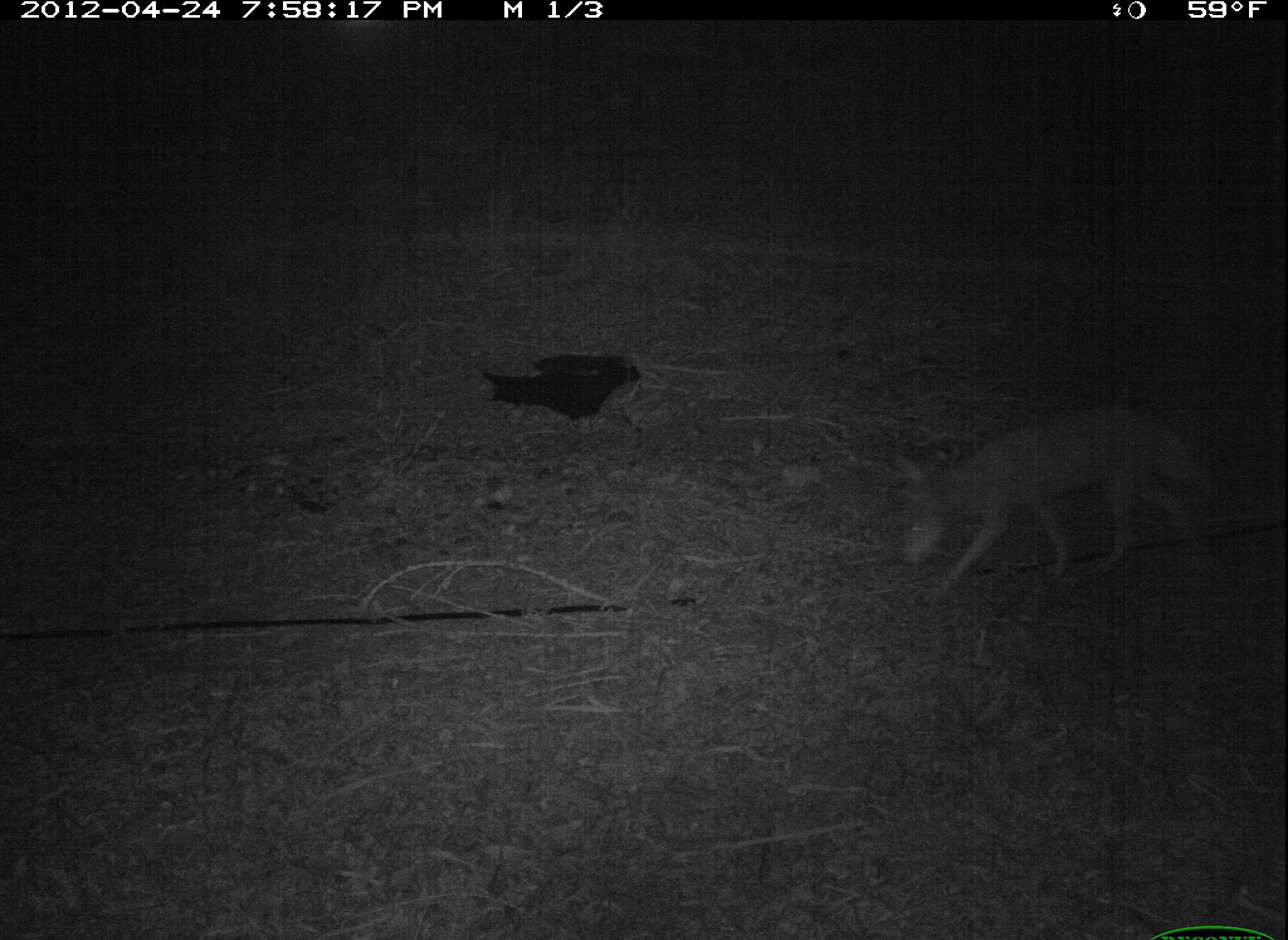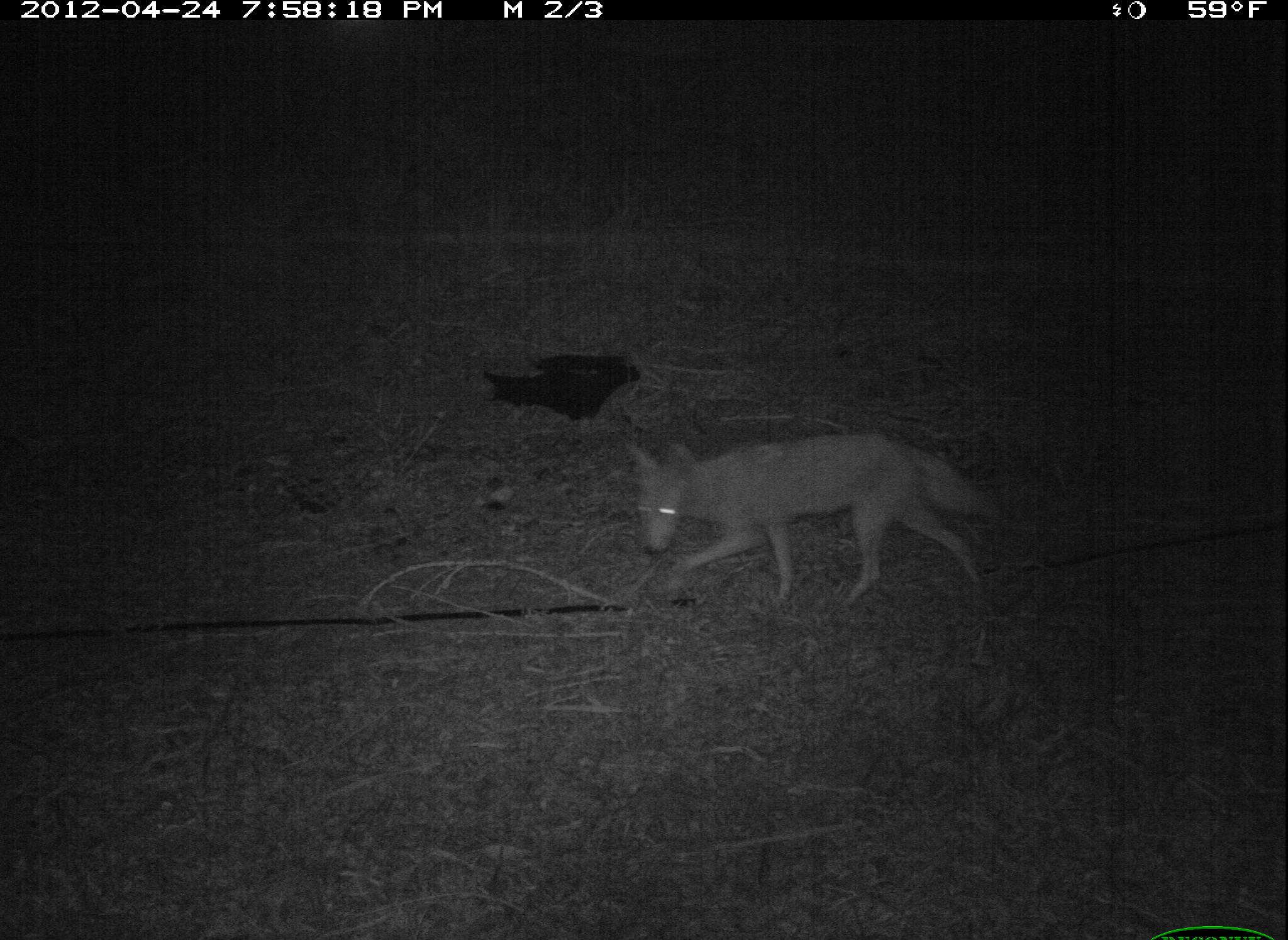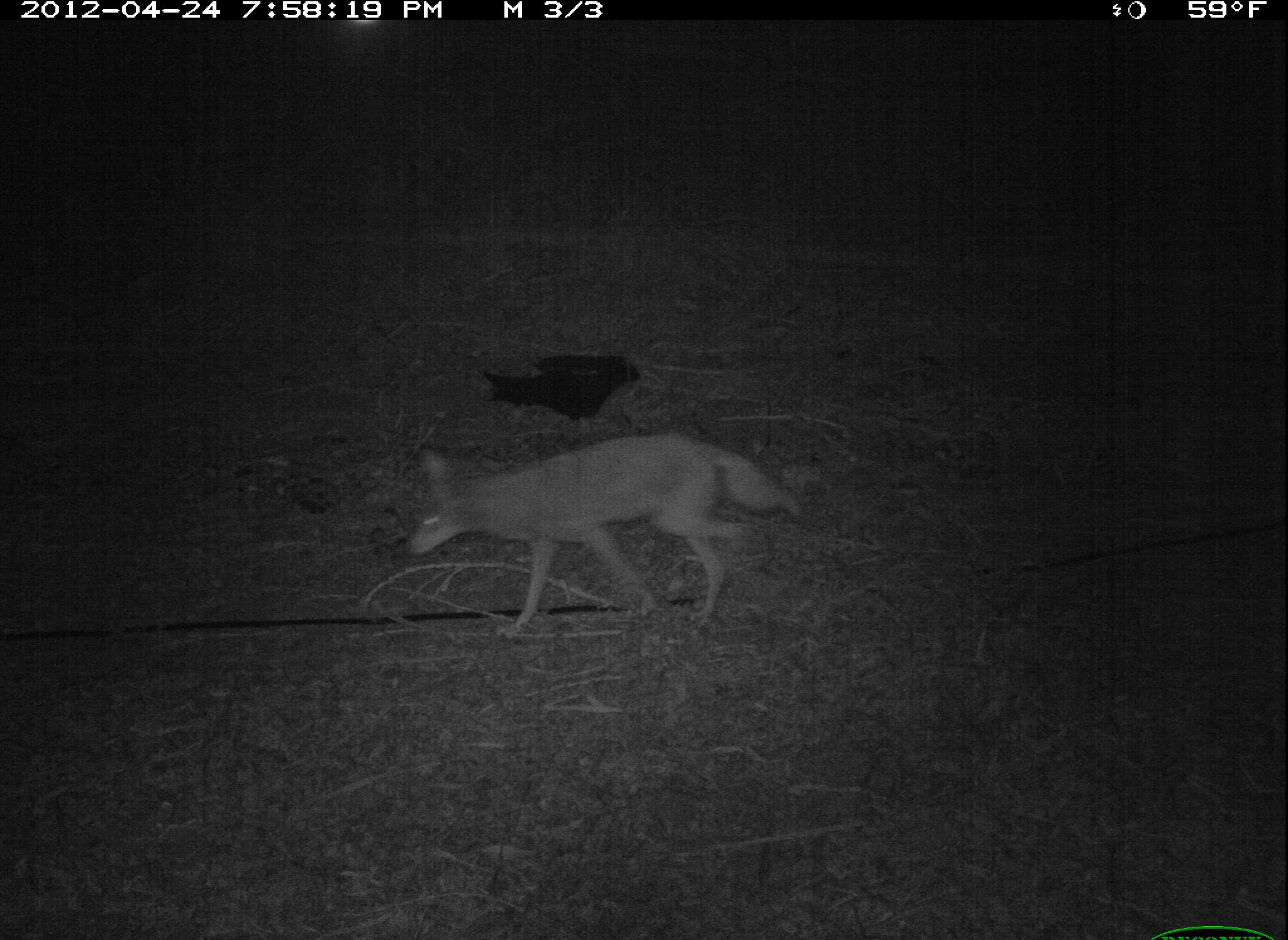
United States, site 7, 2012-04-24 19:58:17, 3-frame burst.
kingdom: Animalia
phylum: Chordata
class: Mammalia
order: Carnivora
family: Canidae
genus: Canis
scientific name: Canis latrans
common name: coyote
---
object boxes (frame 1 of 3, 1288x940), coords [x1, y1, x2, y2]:
coyote: [823, 391, 1240, 610]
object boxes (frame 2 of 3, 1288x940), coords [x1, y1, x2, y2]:
coyote: [617, 411, 1001, 610]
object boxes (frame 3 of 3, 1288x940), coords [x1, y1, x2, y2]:
coyote: [396, 422, 823, 654]